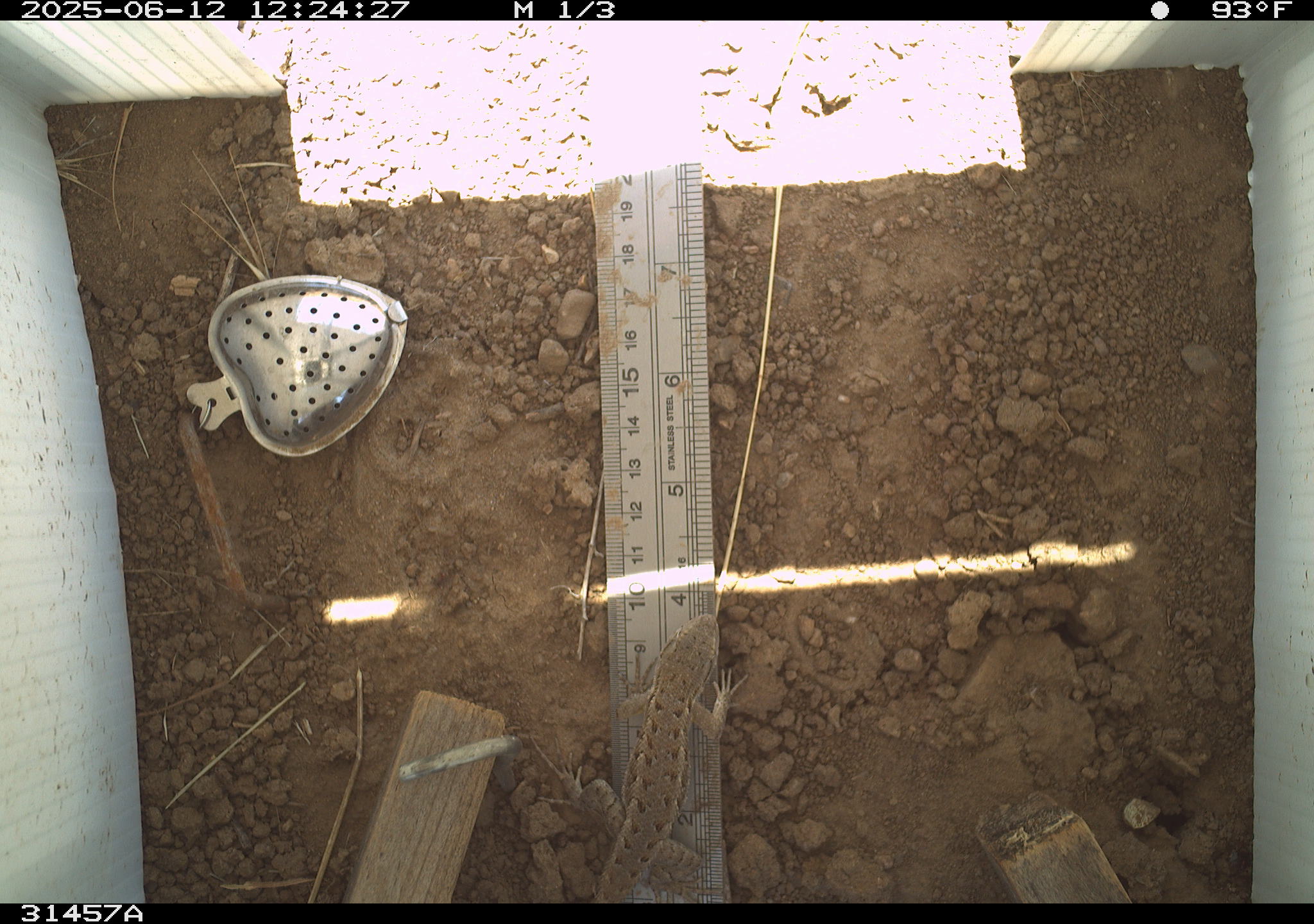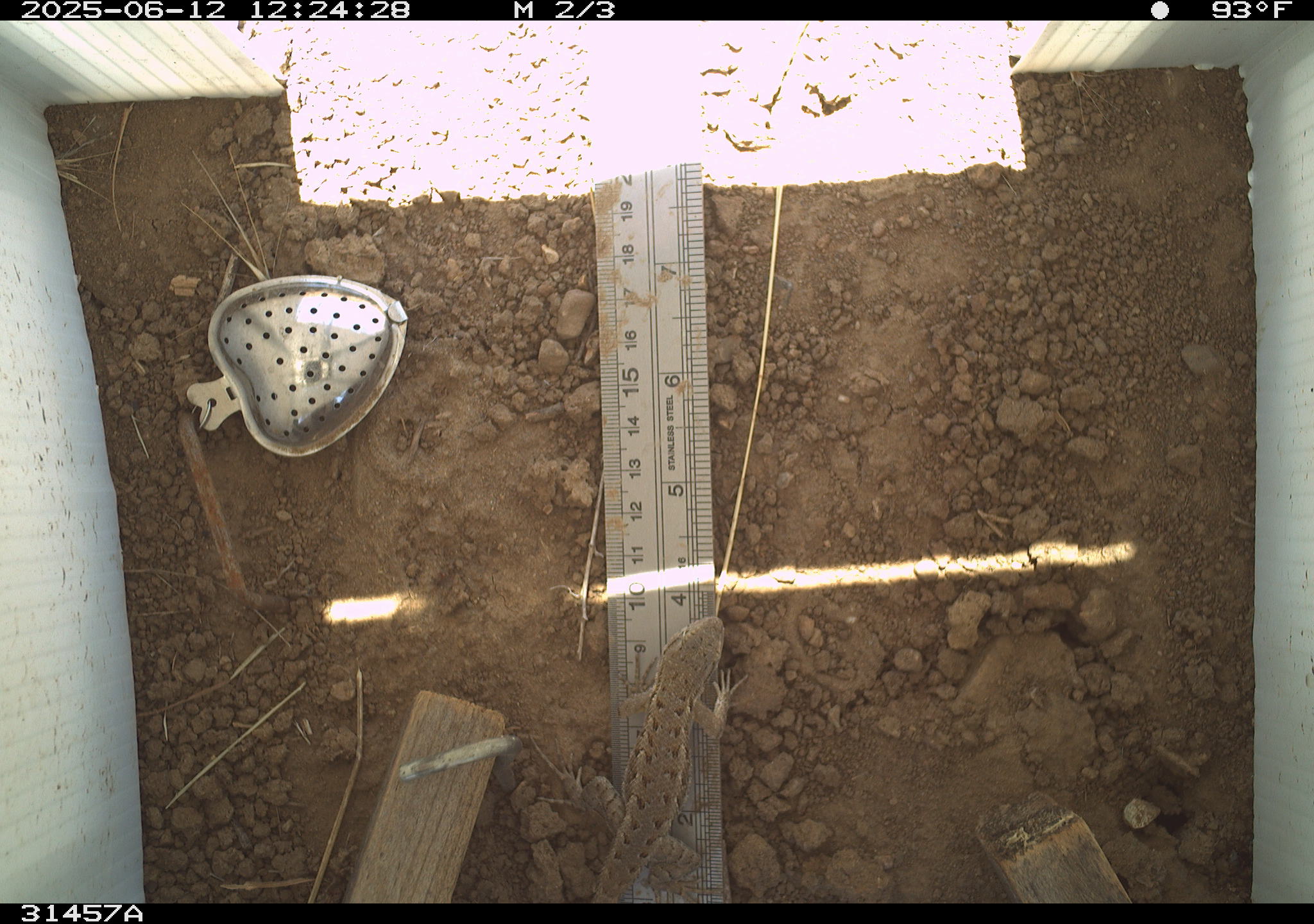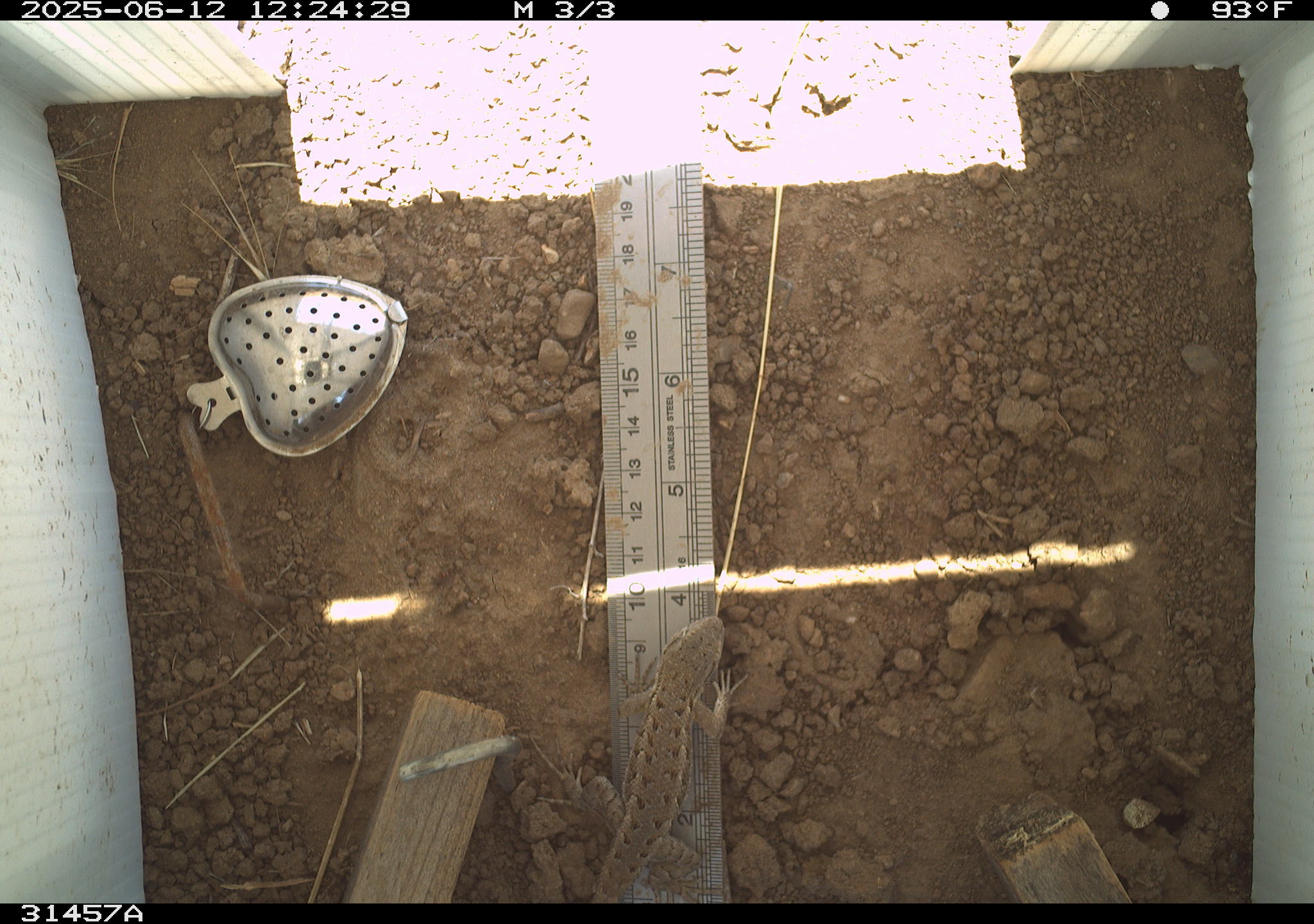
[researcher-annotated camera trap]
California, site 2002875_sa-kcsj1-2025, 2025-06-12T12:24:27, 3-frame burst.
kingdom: Animalia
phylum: Chordata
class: Reptilia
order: Squamata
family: Phrynosomatidae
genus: Sceloporus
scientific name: Sceloporus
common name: spiny lizards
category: sceloporus species